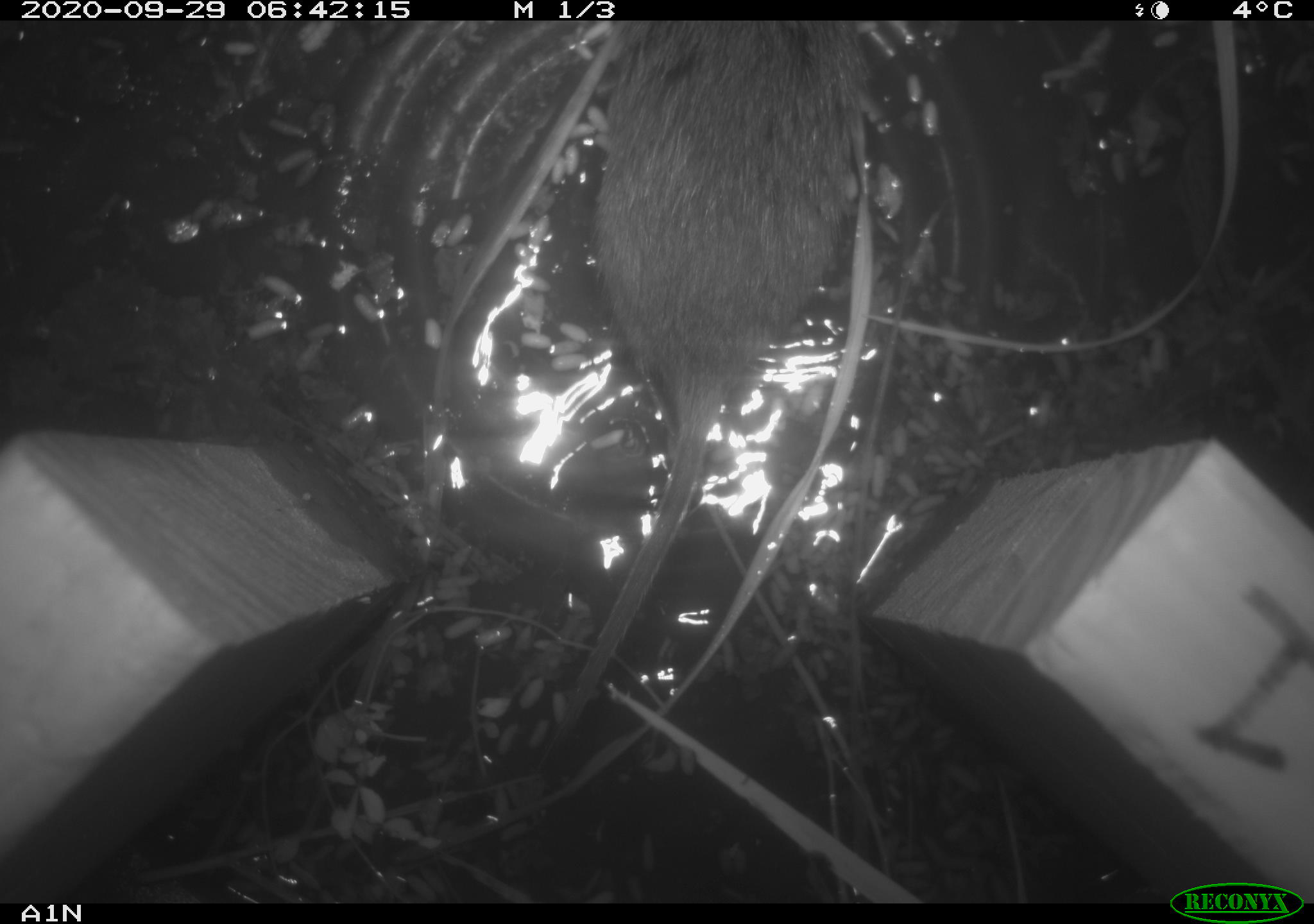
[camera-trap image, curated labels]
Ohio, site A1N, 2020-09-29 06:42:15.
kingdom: Animalia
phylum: Chordata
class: Mammalia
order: Rodentia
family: Cricetidae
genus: Microtus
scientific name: Microtus pennsylvanicus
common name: meadow vole